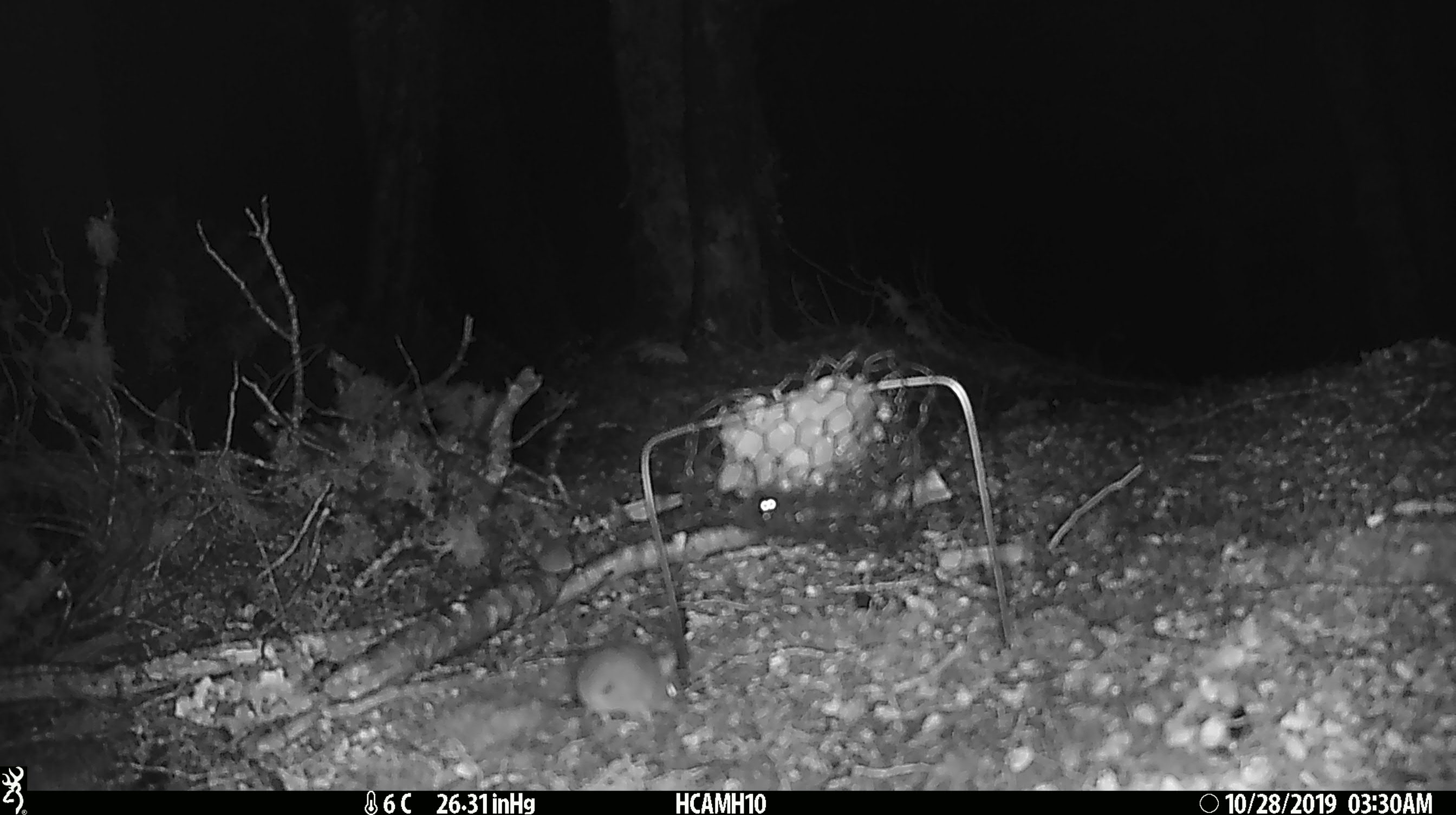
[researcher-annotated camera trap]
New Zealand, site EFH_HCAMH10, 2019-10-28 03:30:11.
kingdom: Animalia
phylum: Chordata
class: Mammalia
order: Rodentia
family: Muridae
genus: Mus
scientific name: Mus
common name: mouse